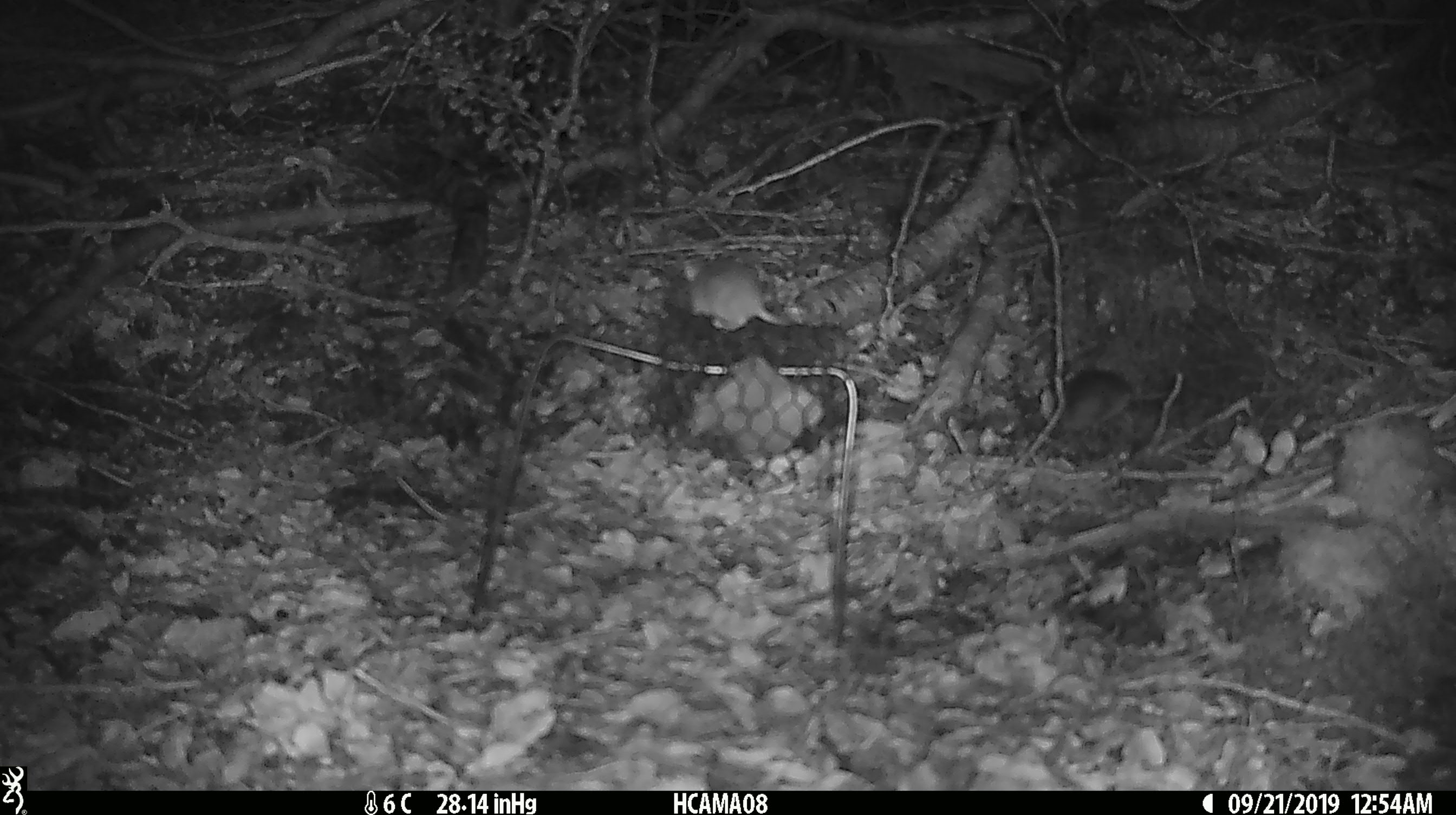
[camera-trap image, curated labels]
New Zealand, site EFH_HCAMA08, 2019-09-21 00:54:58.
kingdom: Animalia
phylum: Chordata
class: Mammalia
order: Rodentia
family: Muridae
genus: Mus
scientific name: Mus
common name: mouse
Mouse (Mus).